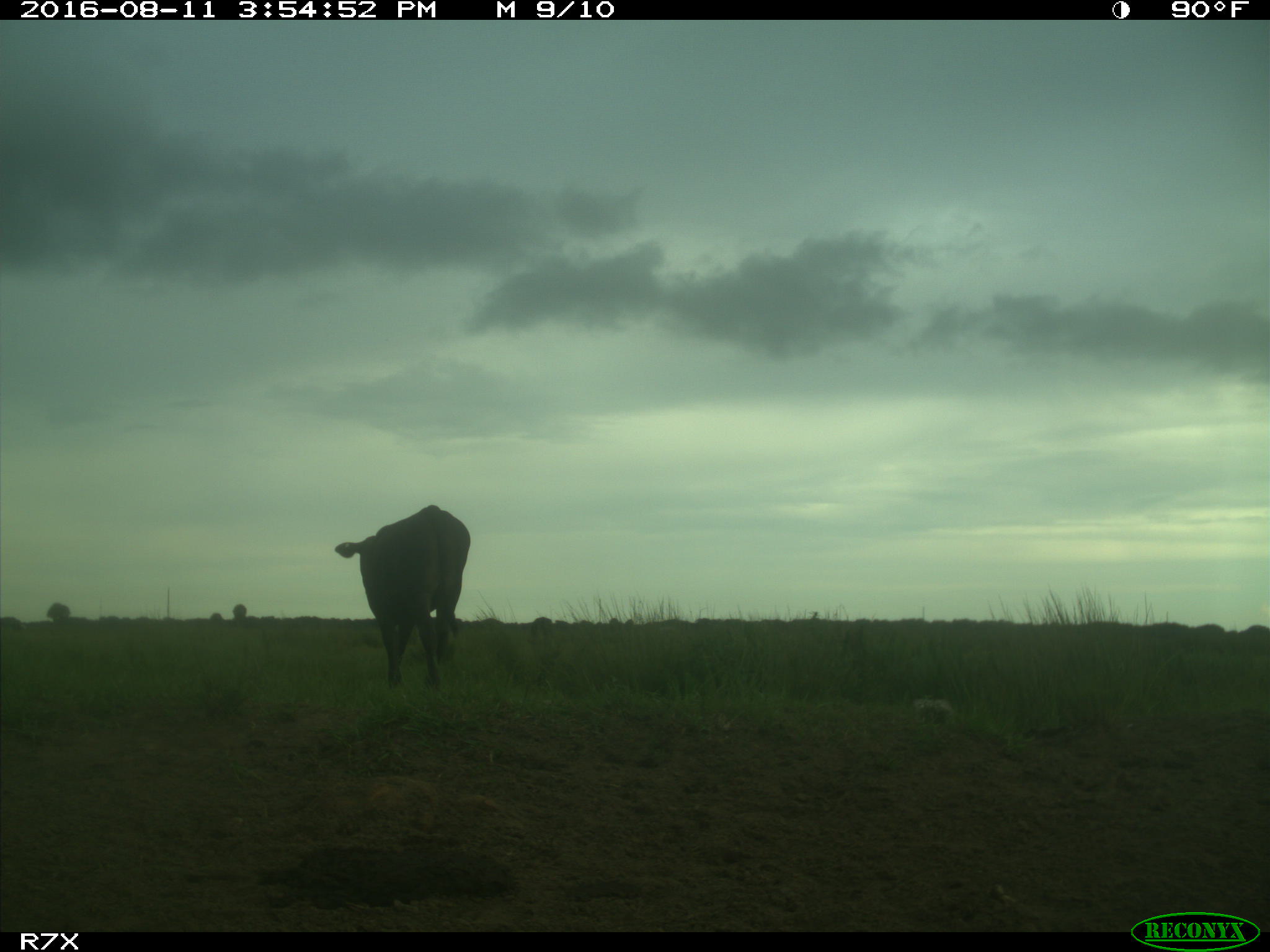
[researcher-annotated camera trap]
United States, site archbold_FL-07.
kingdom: Animalia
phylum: Chordata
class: Mammalia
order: Artiodactyla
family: Bovidae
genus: Bos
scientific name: Bos taurus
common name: domestic cow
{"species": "Bos taurus (domestic cow)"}